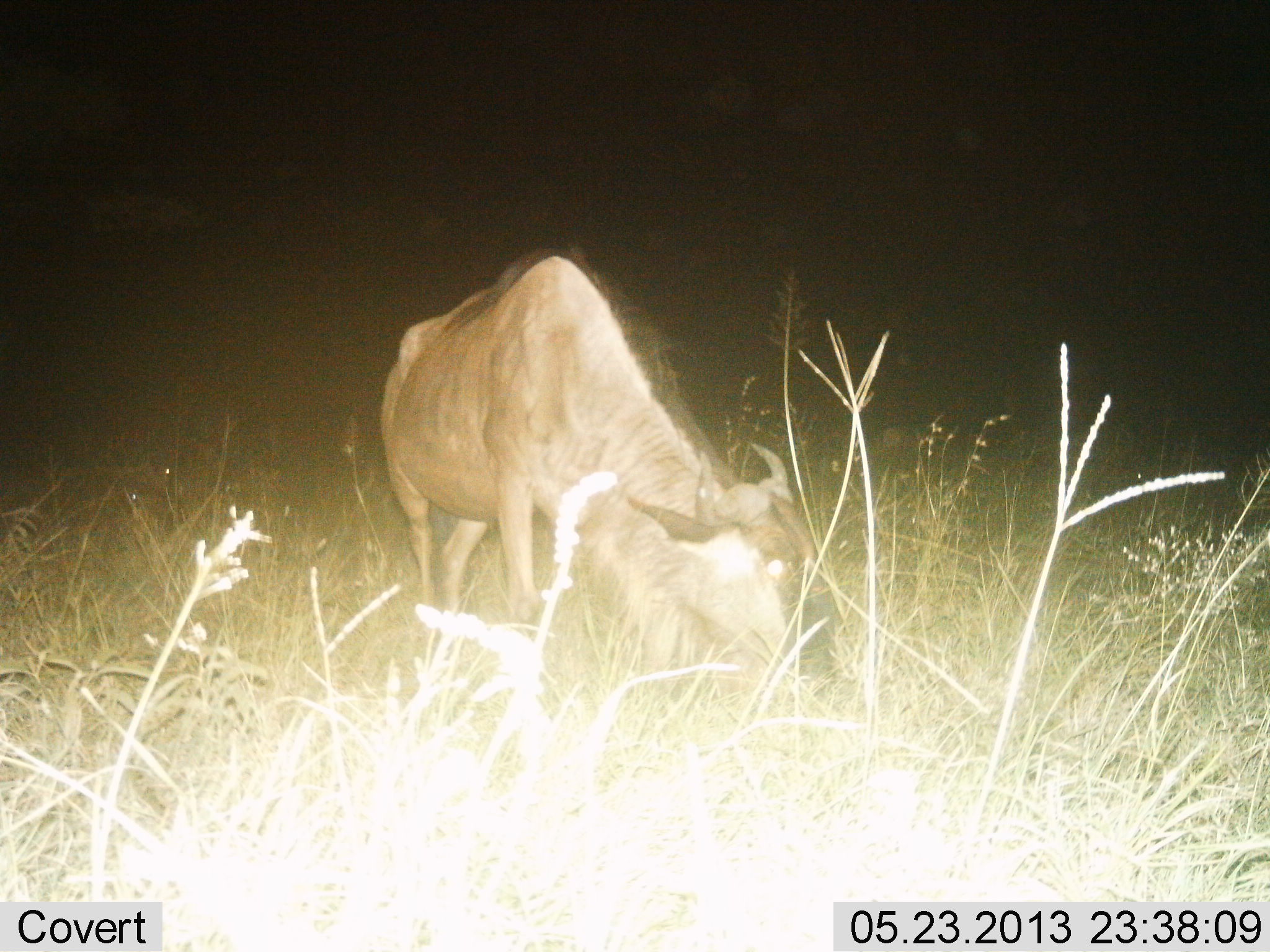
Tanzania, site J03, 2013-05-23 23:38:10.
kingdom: Animalia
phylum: Chordata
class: Mammalia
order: Artiodactyla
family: Bovidae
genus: Connochaetes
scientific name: Connochaetes taurinus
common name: blue wildebeest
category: wildebeest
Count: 1.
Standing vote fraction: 37%.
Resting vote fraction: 0%.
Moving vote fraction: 5%.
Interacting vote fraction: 0%.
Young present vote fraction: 0%.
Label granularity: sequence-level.